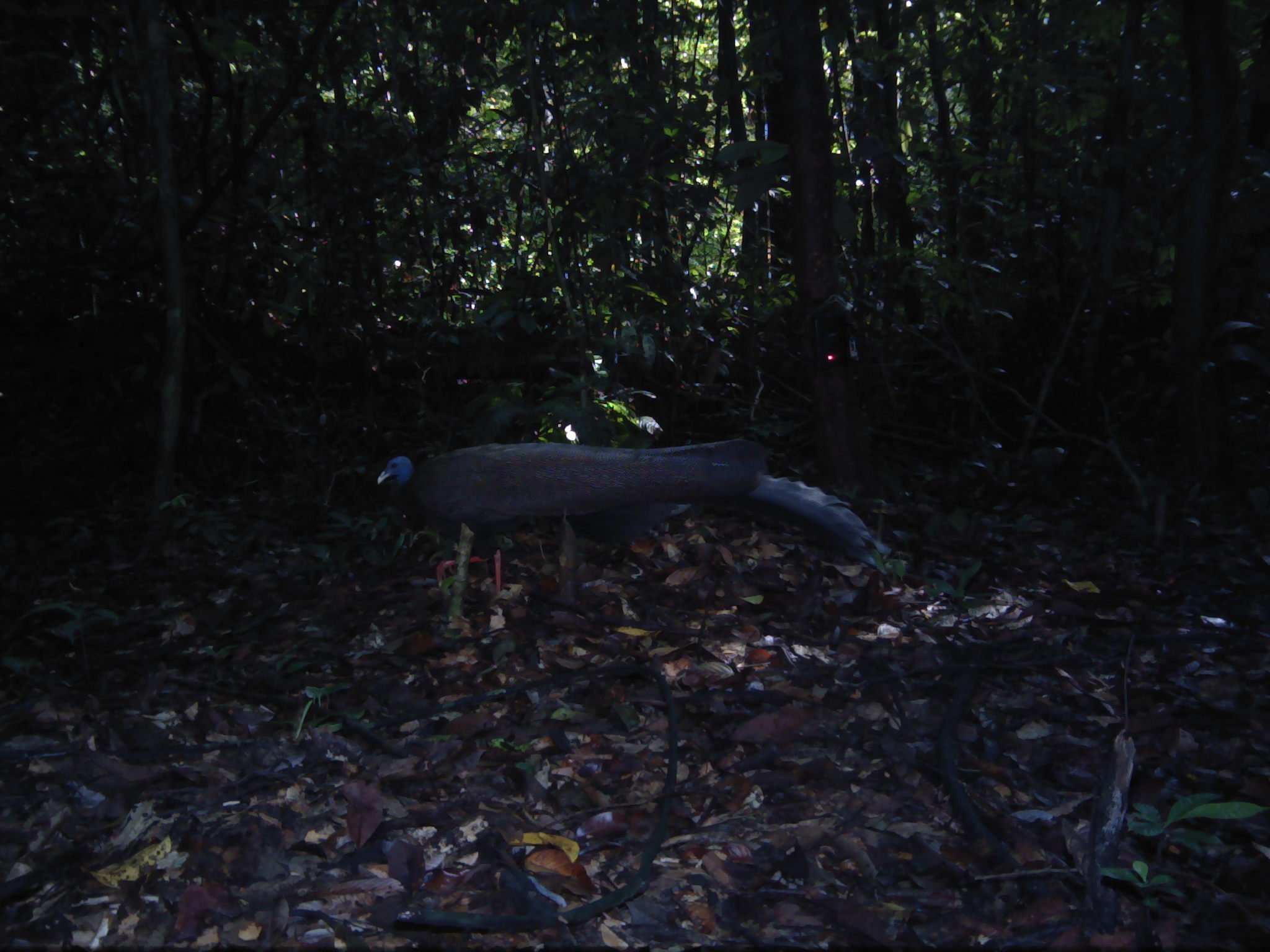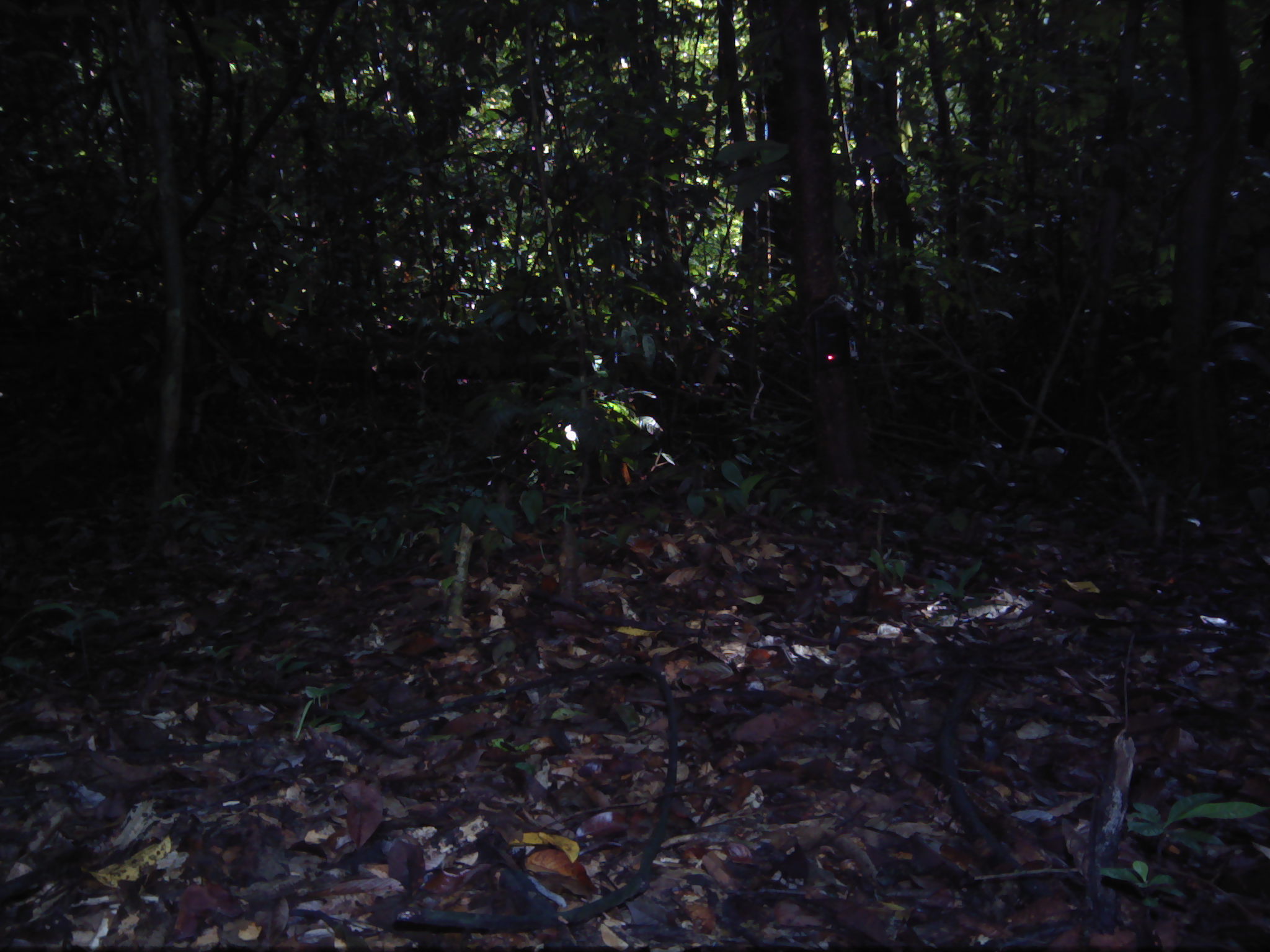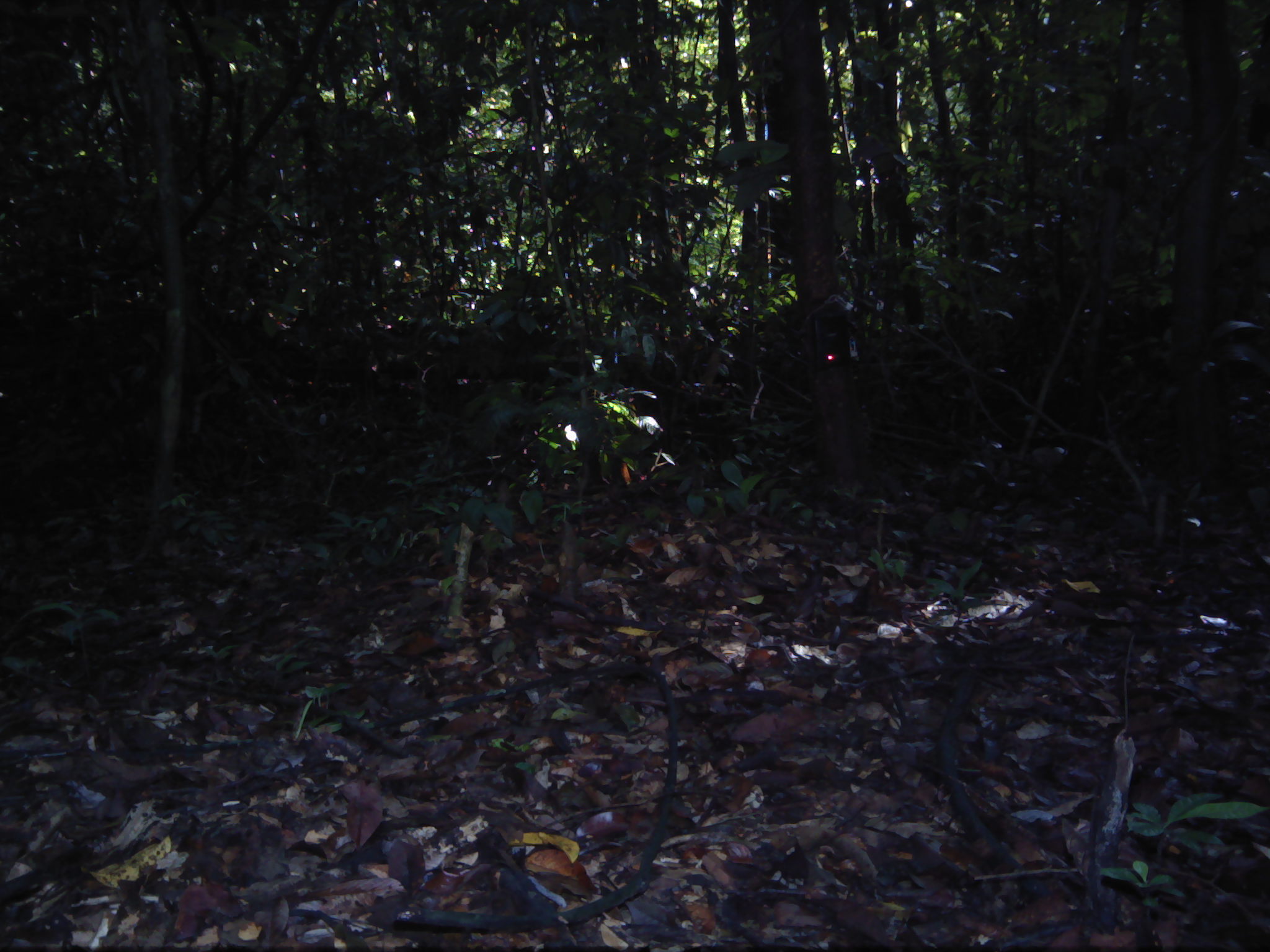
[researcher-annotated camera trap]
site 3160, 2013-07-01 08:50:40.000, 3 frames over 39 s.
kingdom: Animalia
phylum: Chordata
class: Aves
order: Galliformes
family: Phasianidae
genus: Argusianus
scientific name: Argusianus argus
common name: great argus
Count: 1.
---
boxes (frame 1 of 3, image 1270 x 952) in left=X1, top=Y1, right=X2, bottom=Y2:
argusianus argus: left=376, top=438, right=893, bottom=607